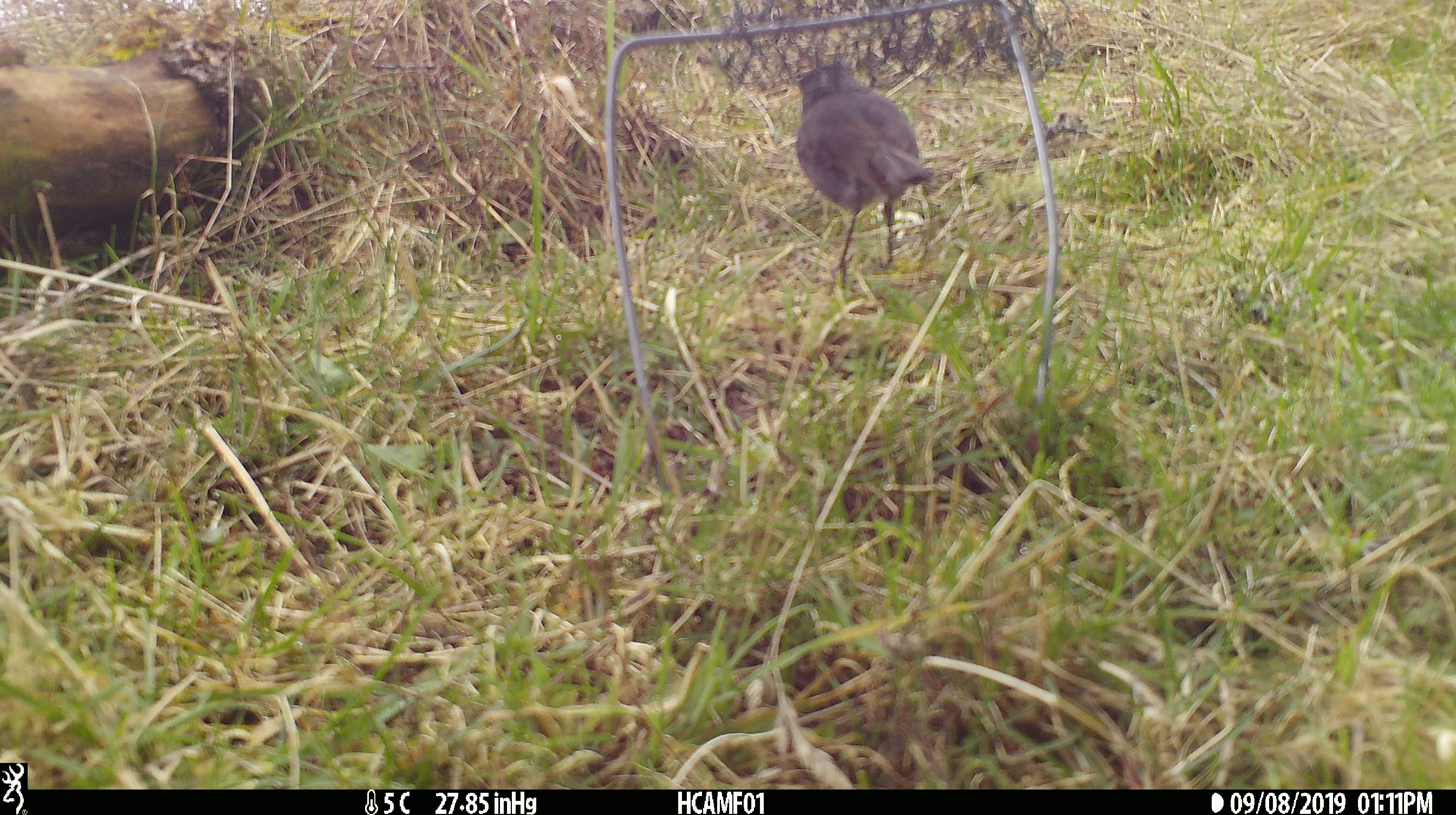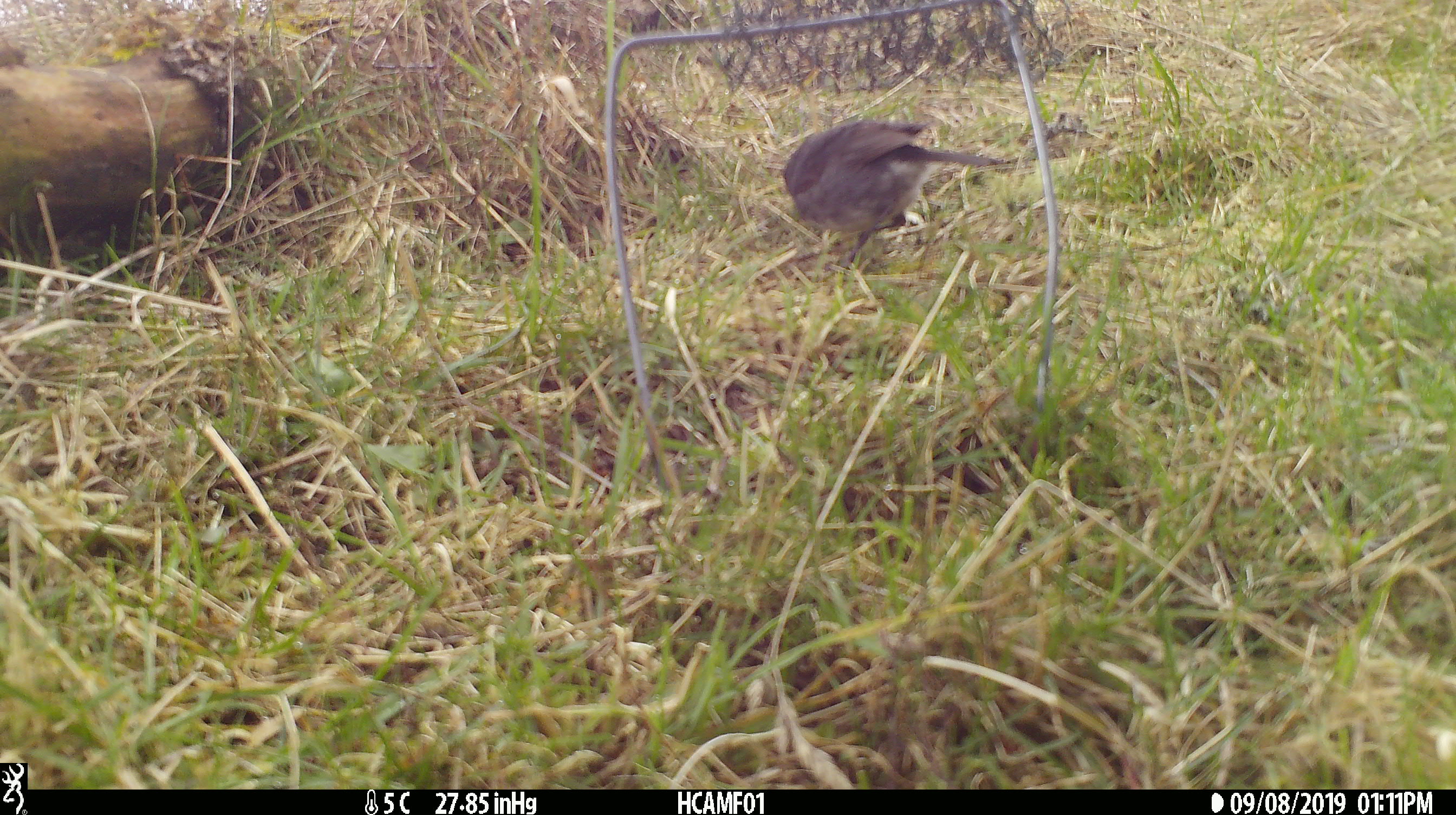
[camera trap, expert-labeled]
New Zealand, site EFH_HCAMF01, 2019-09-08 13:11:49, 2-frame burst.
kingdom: Animalia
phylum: Chordata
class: Aves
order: Passeriformes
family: Petroicidae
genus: Petroica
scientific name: Petroica australis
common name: new zealand robin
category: robin